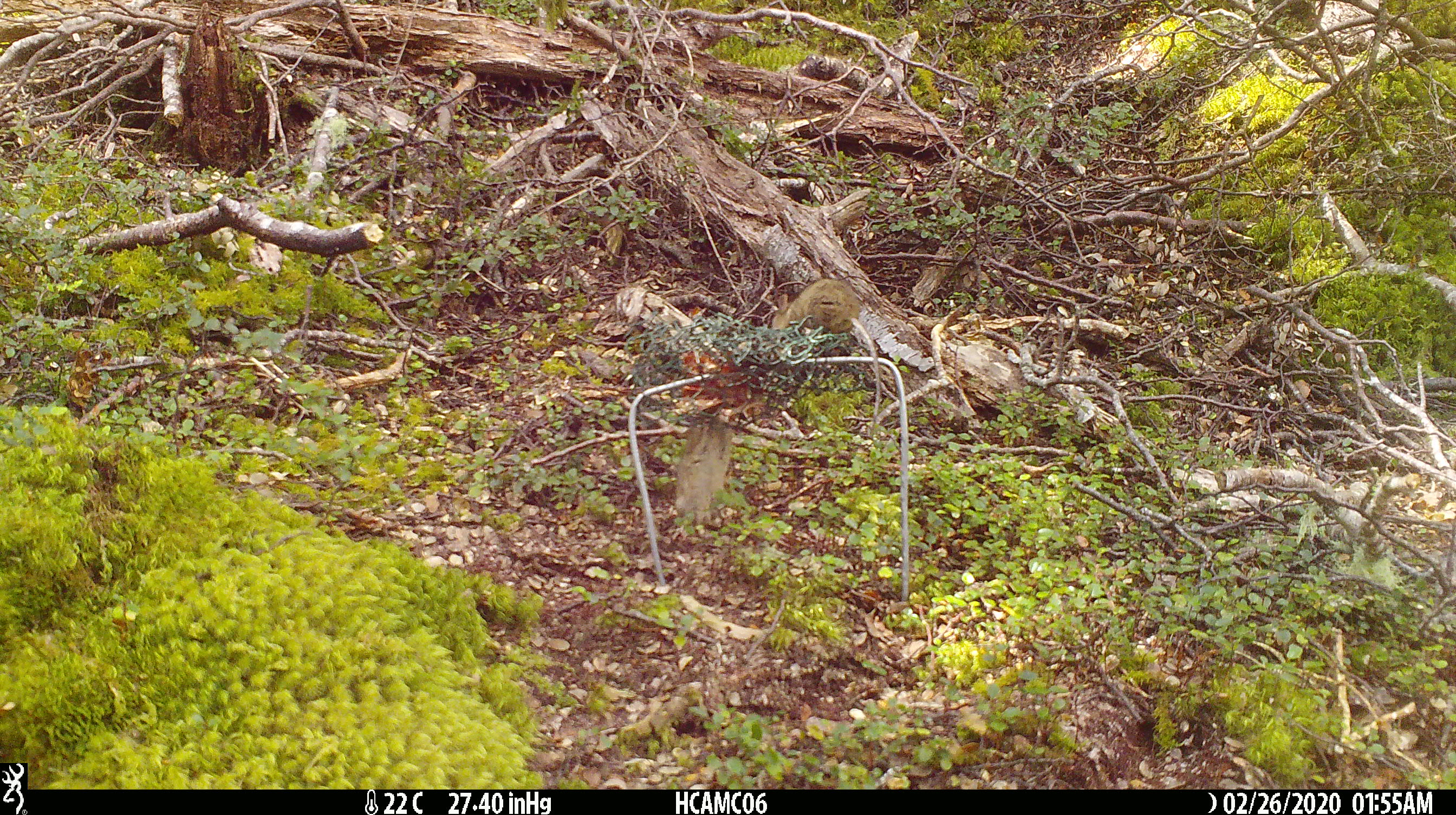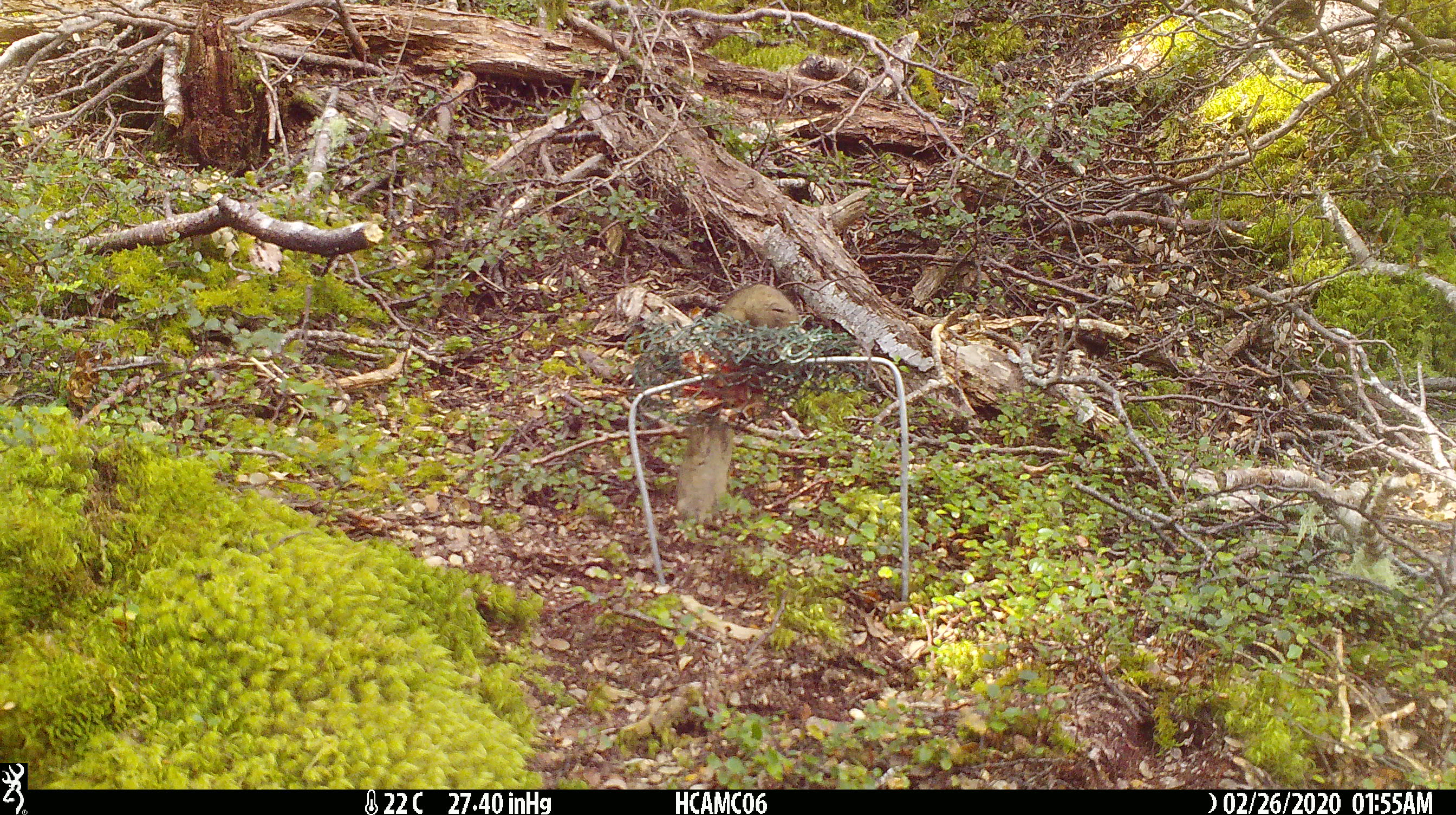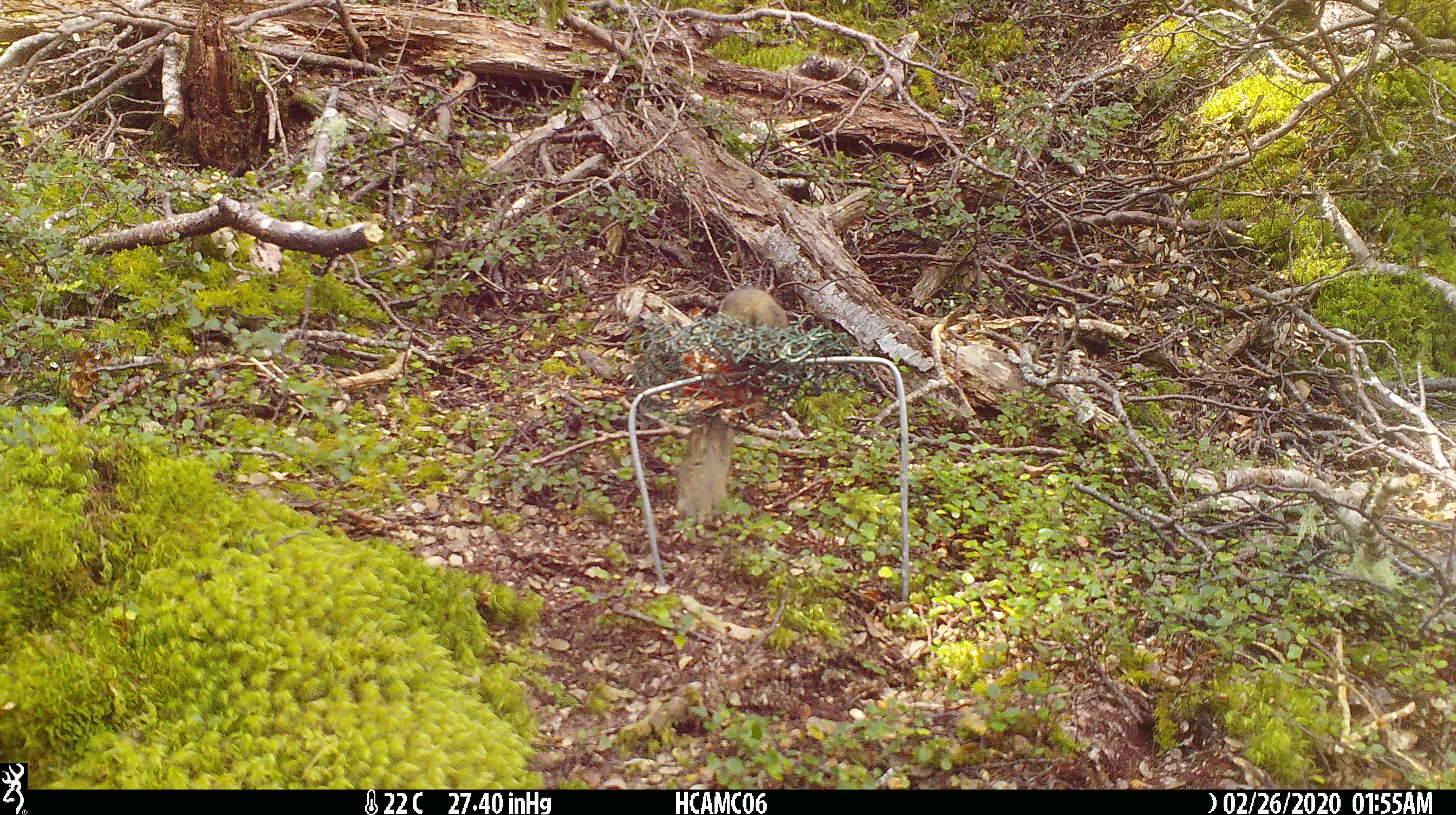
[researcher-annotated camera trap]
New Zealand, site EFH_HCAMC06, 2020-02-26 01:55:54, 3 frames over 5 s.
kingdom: Animalia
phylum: Chordata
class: Mammalia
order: Rodentia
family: Muridae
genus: Mus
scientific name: Mus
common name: mouse